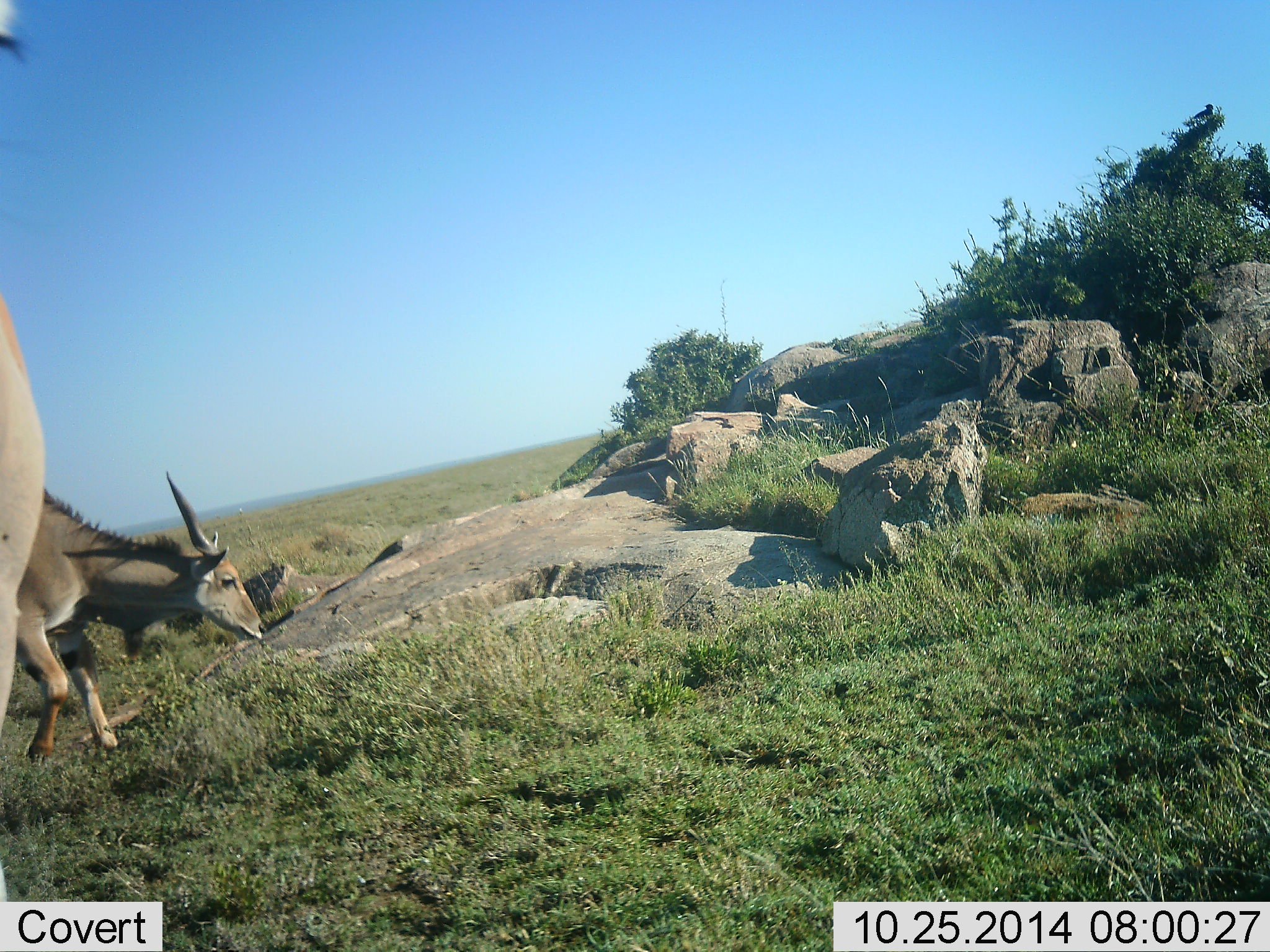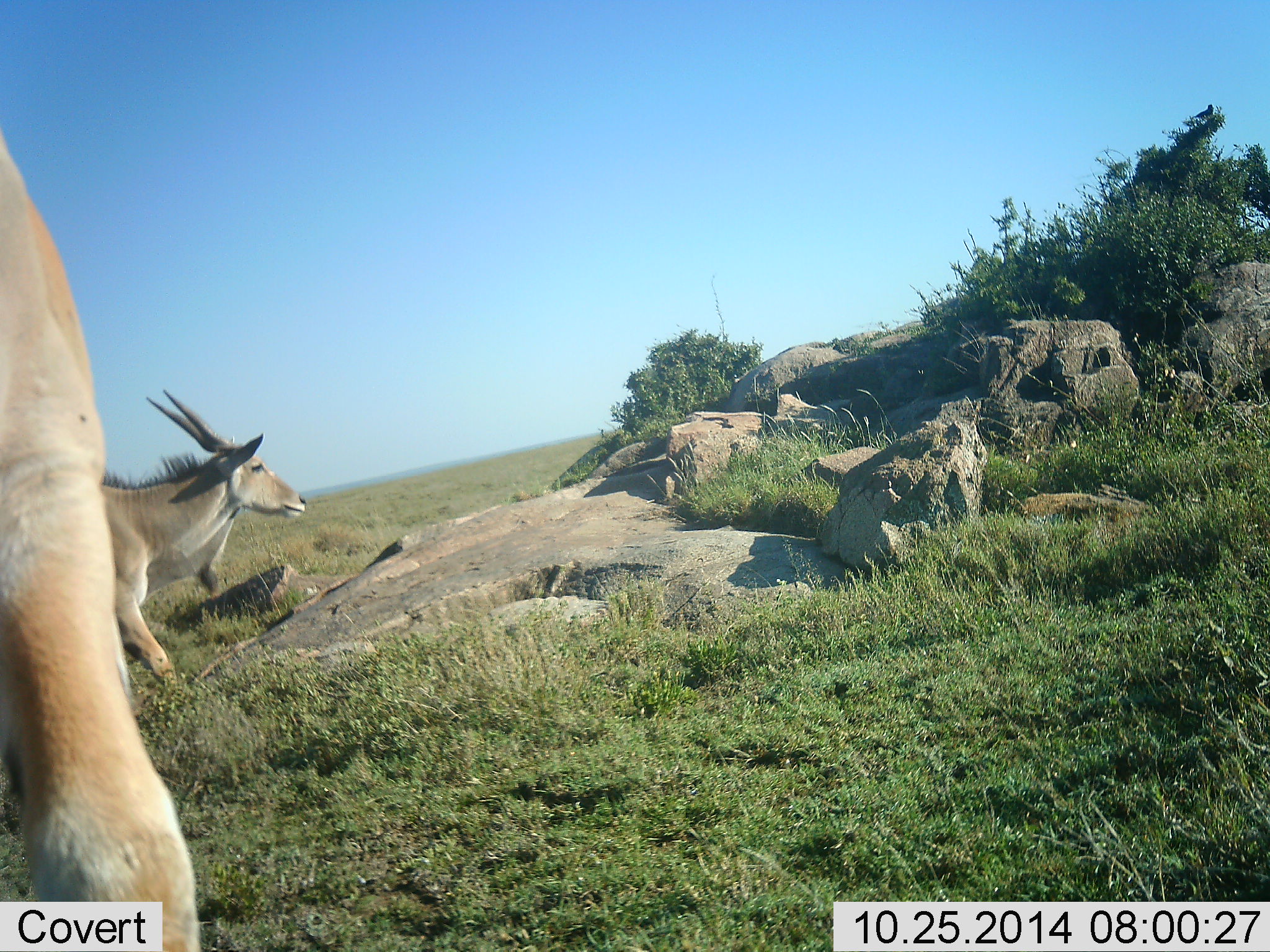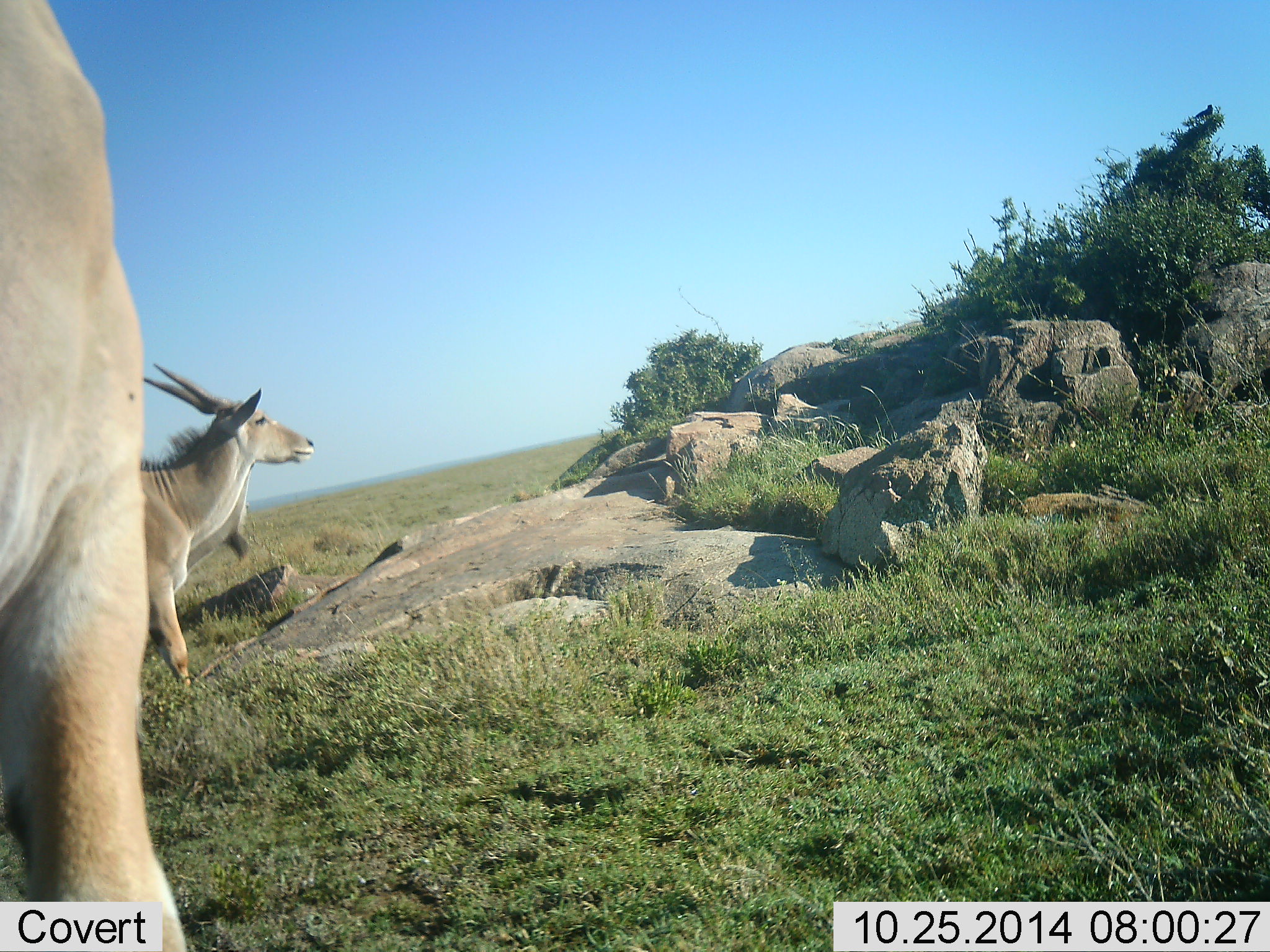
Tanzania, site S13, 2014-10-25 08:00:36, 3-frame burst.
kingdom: Animalia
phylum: Chordata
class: Mammalia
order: Artiodactyla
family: Bovidae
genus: Tragelaphus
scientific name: Tragelaphus oryx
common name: eland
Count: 2.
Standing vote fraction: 55%.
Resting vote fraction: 0%.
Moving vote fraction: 91%.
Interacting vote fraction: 0%.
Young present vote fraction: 0%.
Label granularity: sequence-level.